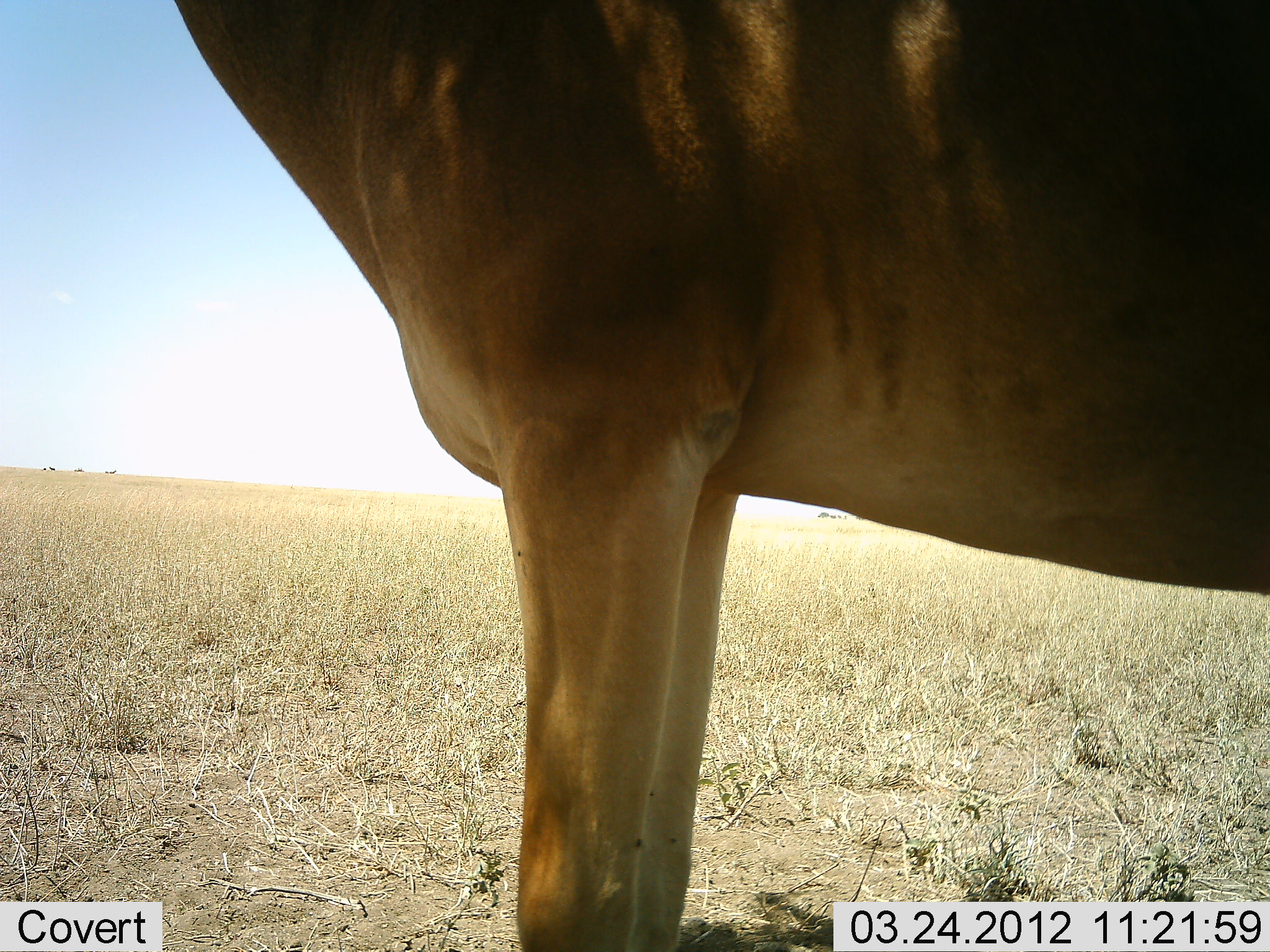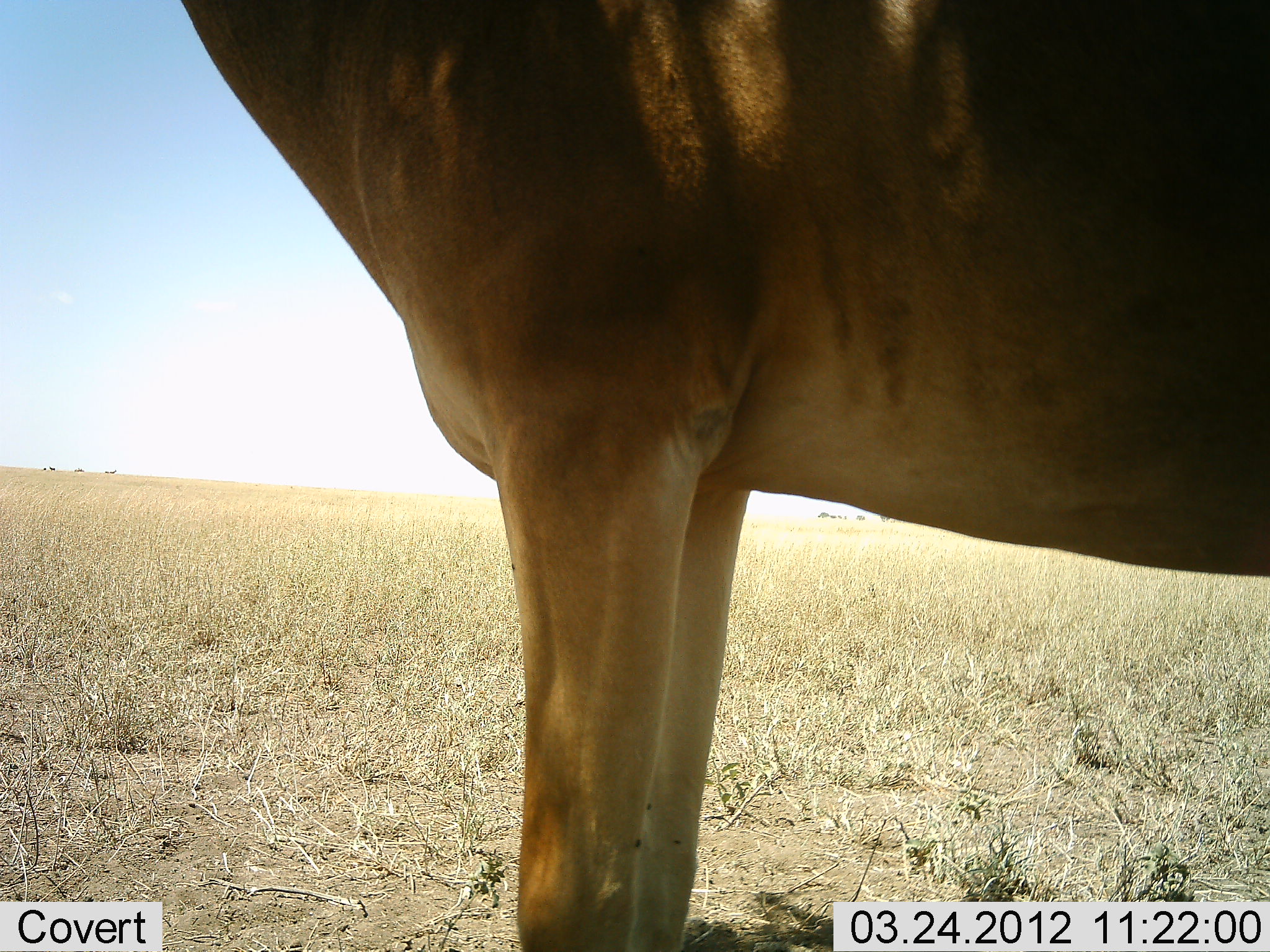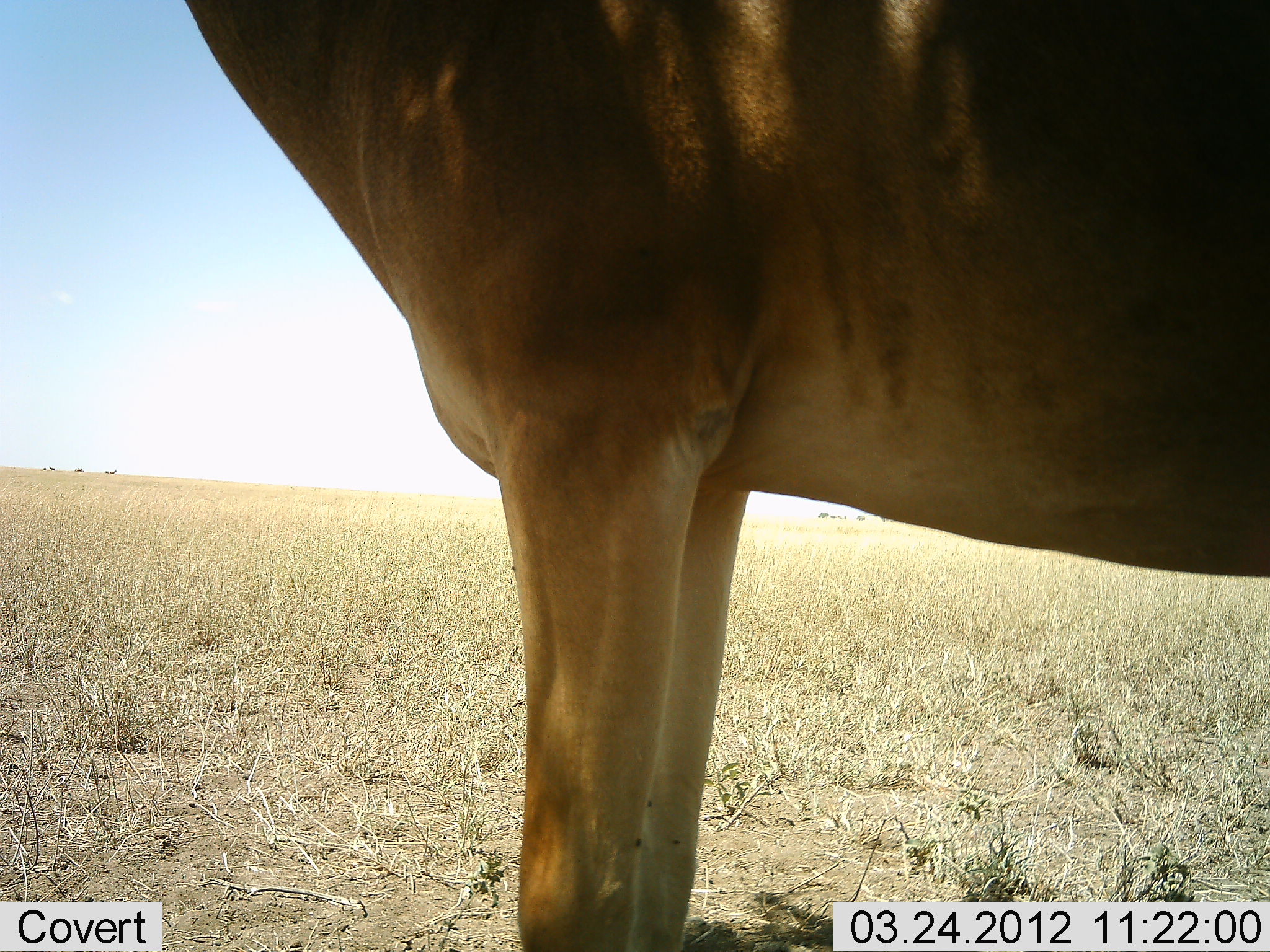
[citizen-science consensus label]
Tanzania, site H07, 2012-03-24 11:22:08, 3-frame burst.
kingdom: Animalia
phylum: Chordata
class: Mammalia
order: Artiodactyla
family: Bovidae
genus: Alcelaphus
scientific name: Alcelaphus buselaphus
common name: hartebeest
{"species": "hartebeest (Alcelaphus buselaphus)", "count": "1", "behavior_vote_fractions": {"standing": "95%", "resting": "0%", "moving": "0%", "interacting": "0%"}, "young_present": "0%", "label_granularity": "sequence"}